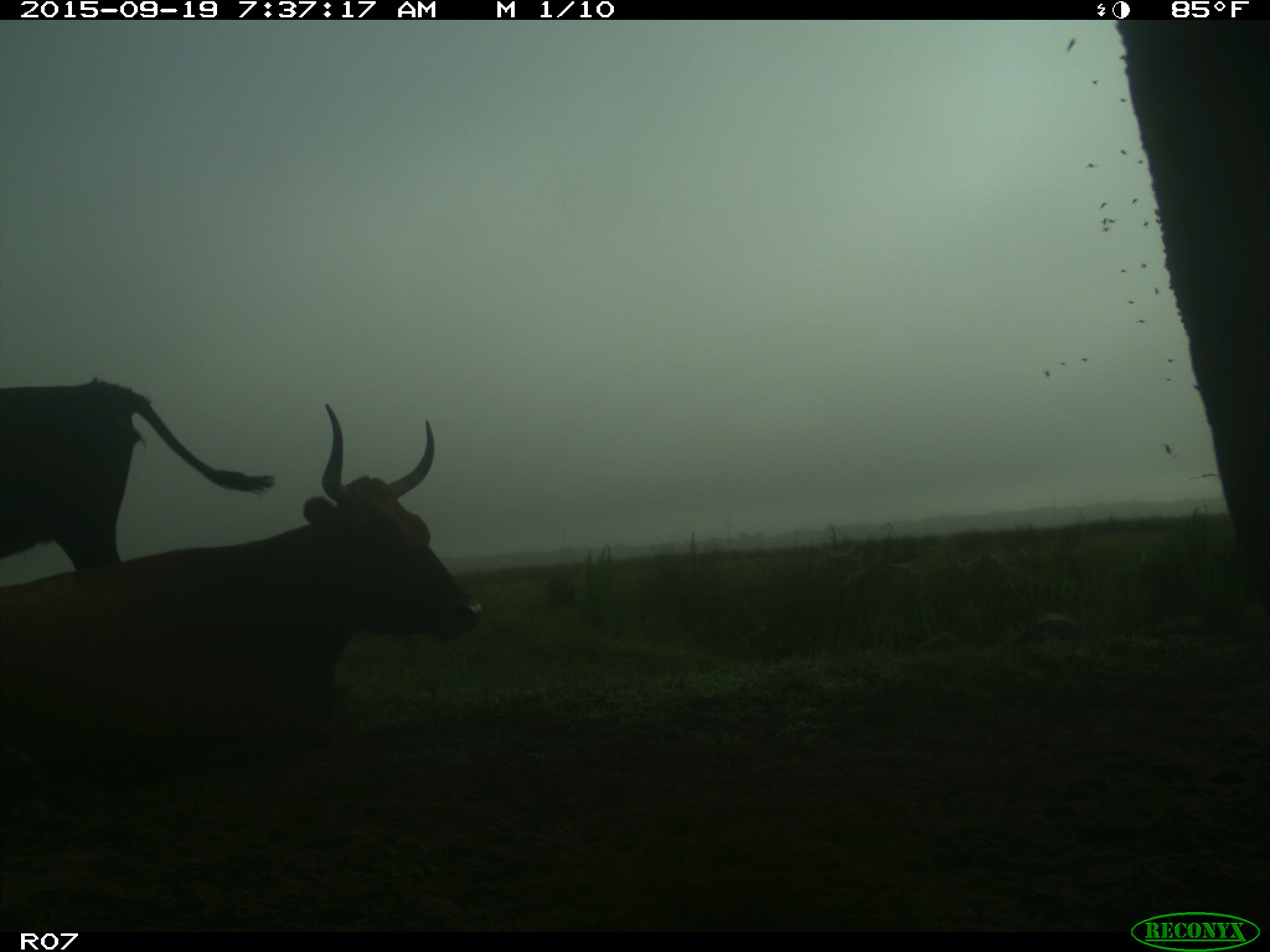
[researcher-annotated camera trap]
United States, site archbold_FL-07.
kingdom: Animalia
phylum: Chordata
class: Mammalia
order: Artiodactyla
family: Bovidae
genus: Bos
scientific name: Bos taurus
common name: domestic cow